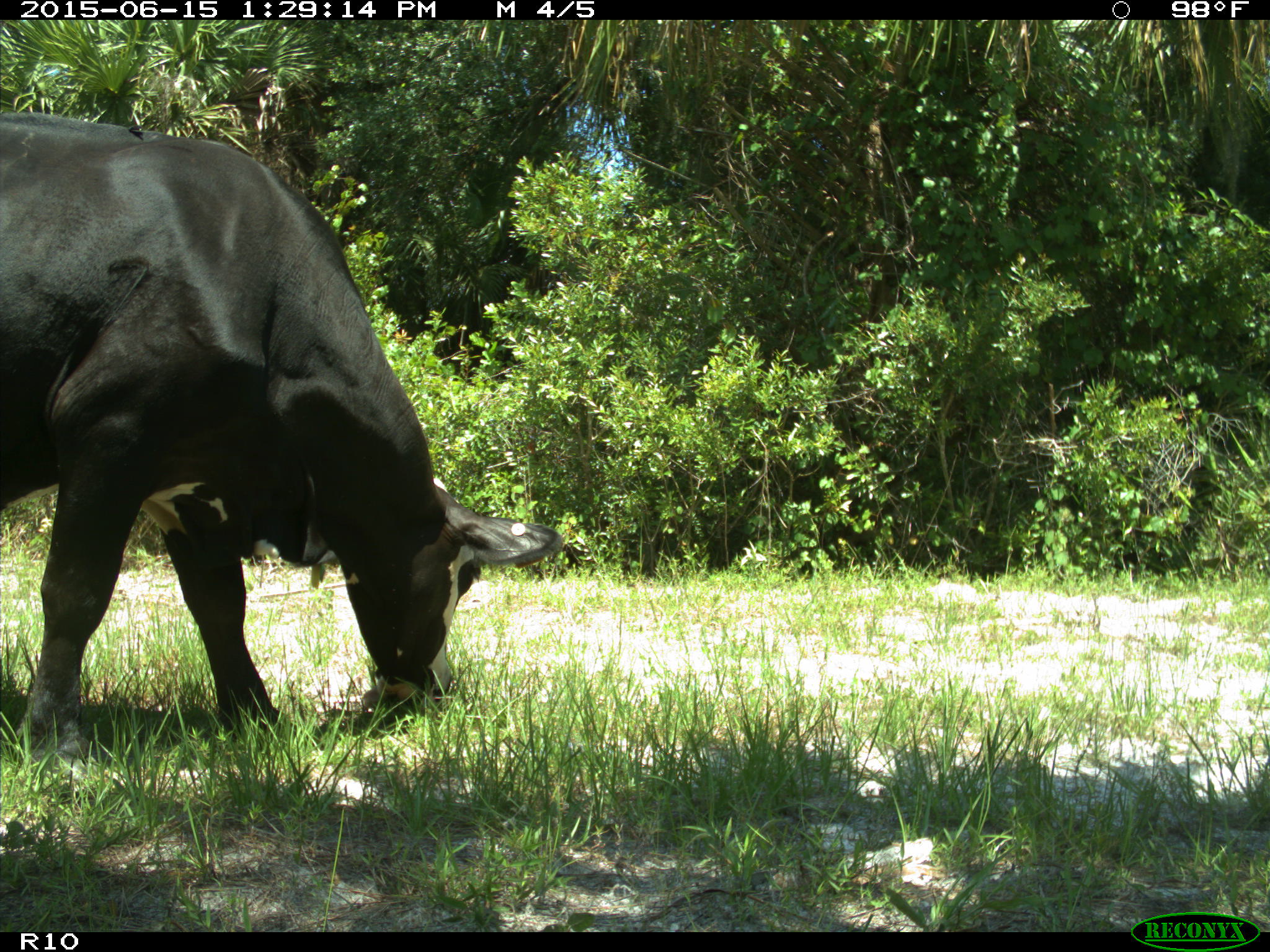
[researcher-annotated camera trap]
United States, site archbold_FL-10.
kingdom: Animalia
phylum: Chordata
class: Mammalia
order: Artiodactyla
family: Bovidae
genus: Bos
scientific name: Bos taurus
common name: domestic cow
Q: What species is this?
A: Bos taurus (domestic cow).